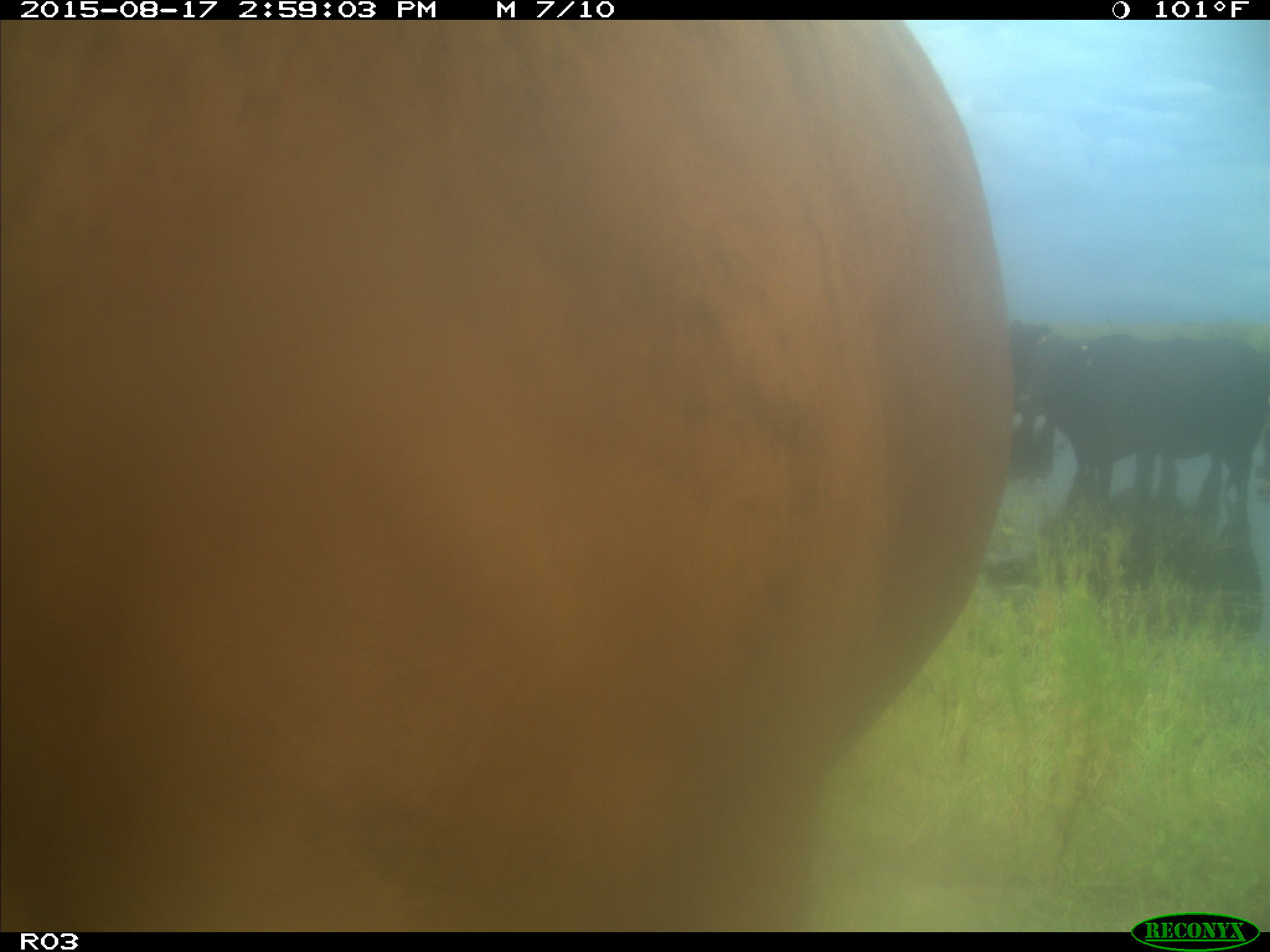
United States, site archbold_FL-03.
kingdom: Animalia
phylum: Chordata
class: Mammalia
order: Artiodactyla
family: Bovidae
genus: Bos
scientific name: Bos taurus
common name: domestic cow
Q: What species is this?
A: Bos taurus (domestic cow).